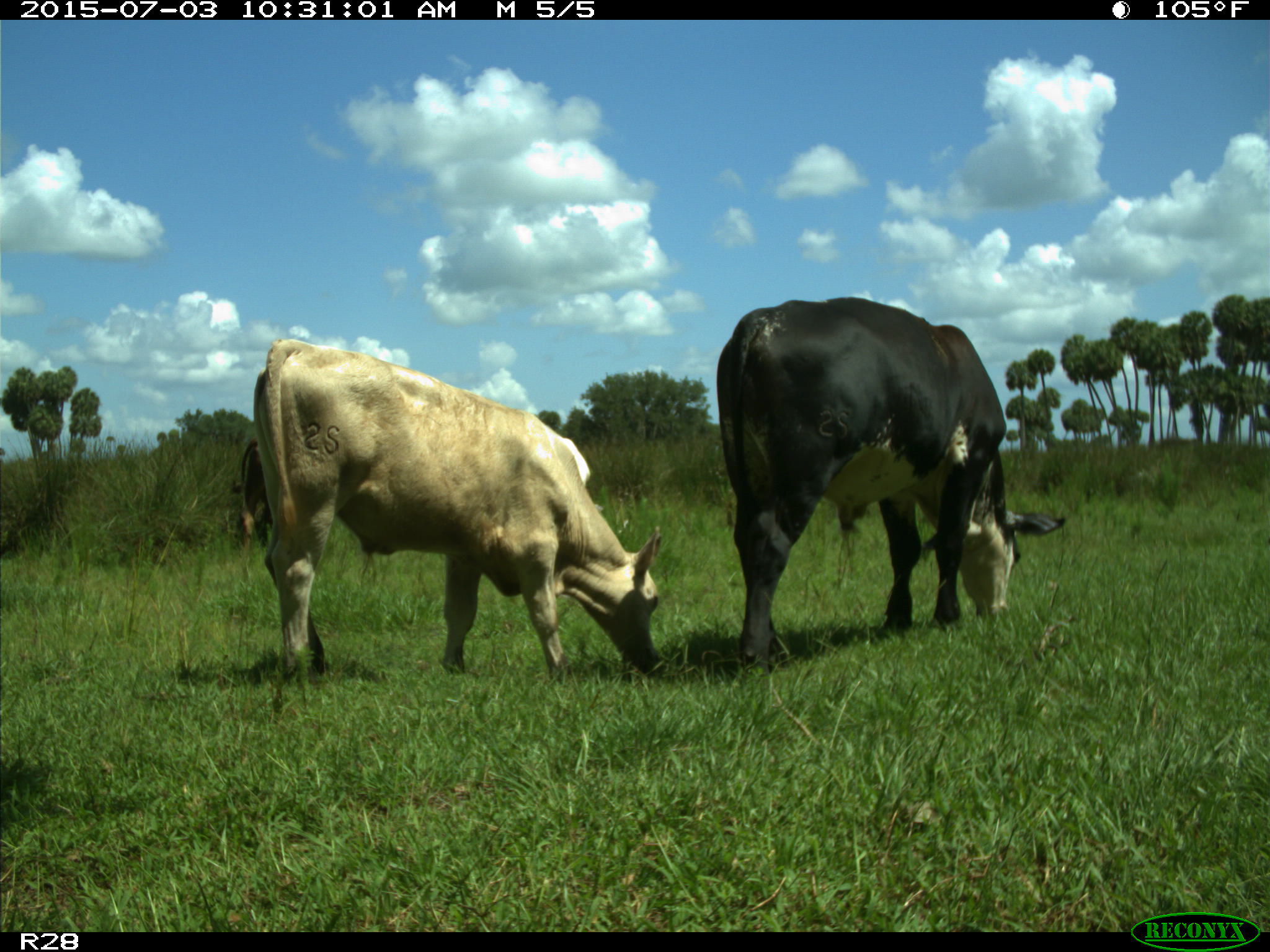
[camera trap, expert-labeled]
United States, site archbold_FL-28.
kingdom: Animalia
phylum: Chordata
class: Mammalia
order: Artiodactyla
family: Bovidae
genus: Bos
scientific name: Bos taurus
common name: domestic cow